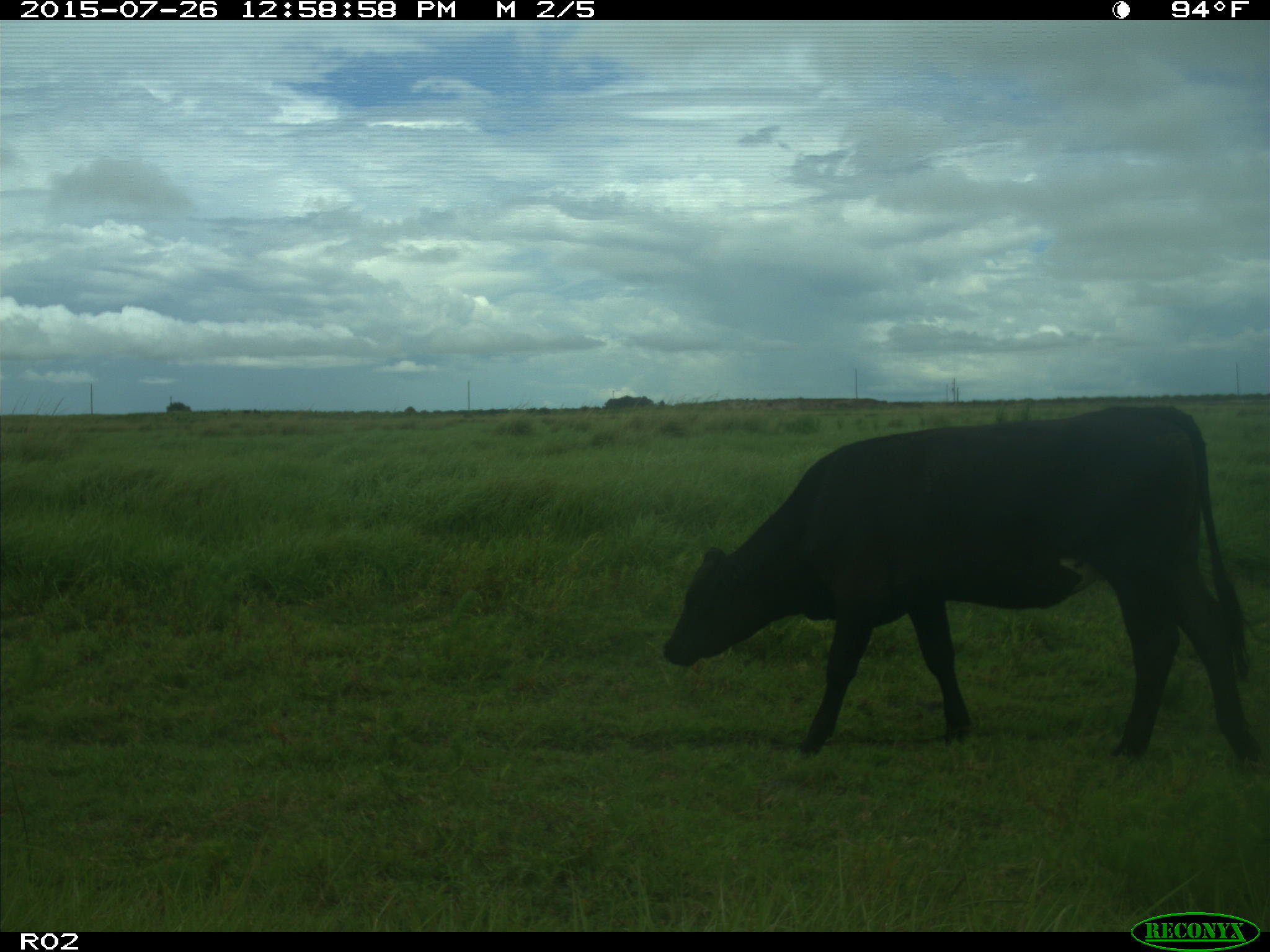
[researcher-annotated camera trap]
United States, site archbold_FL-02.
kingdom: Animalia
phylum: Chordata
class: Mammalia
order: Artiodactyla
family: Bovidae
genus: Bos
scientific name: Bos taurus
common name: domestic cow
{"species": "Bos taurus (domestic cow)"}